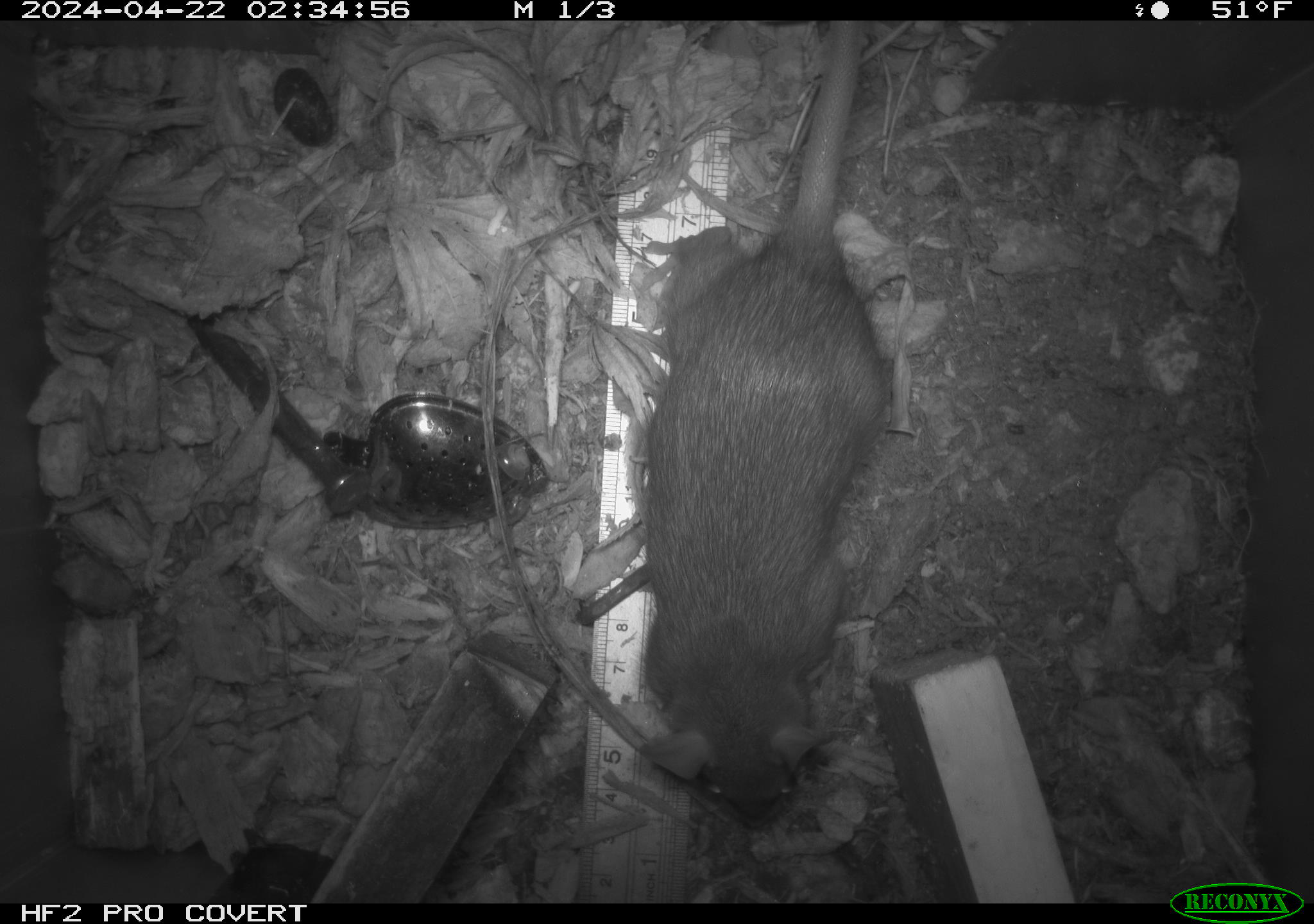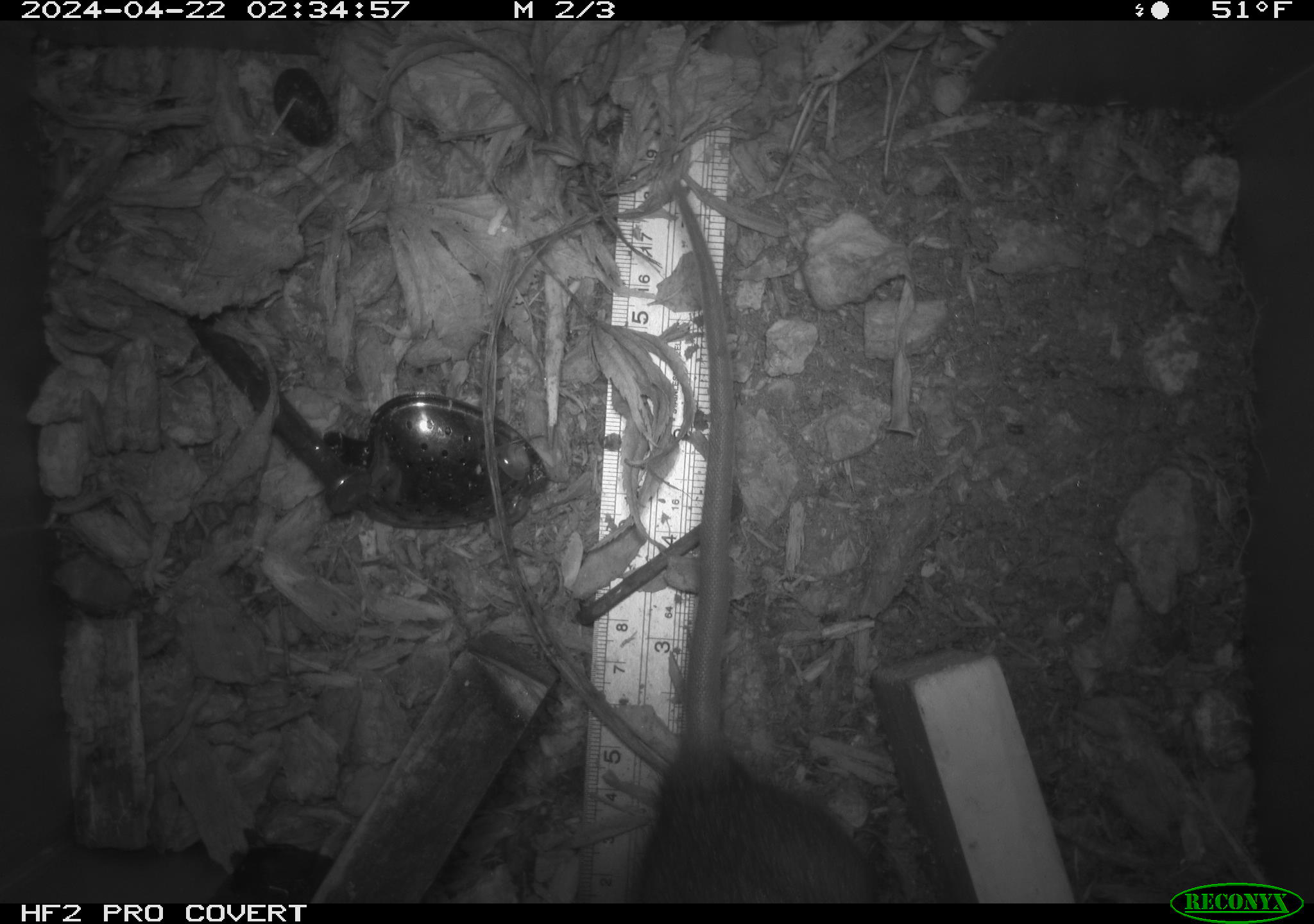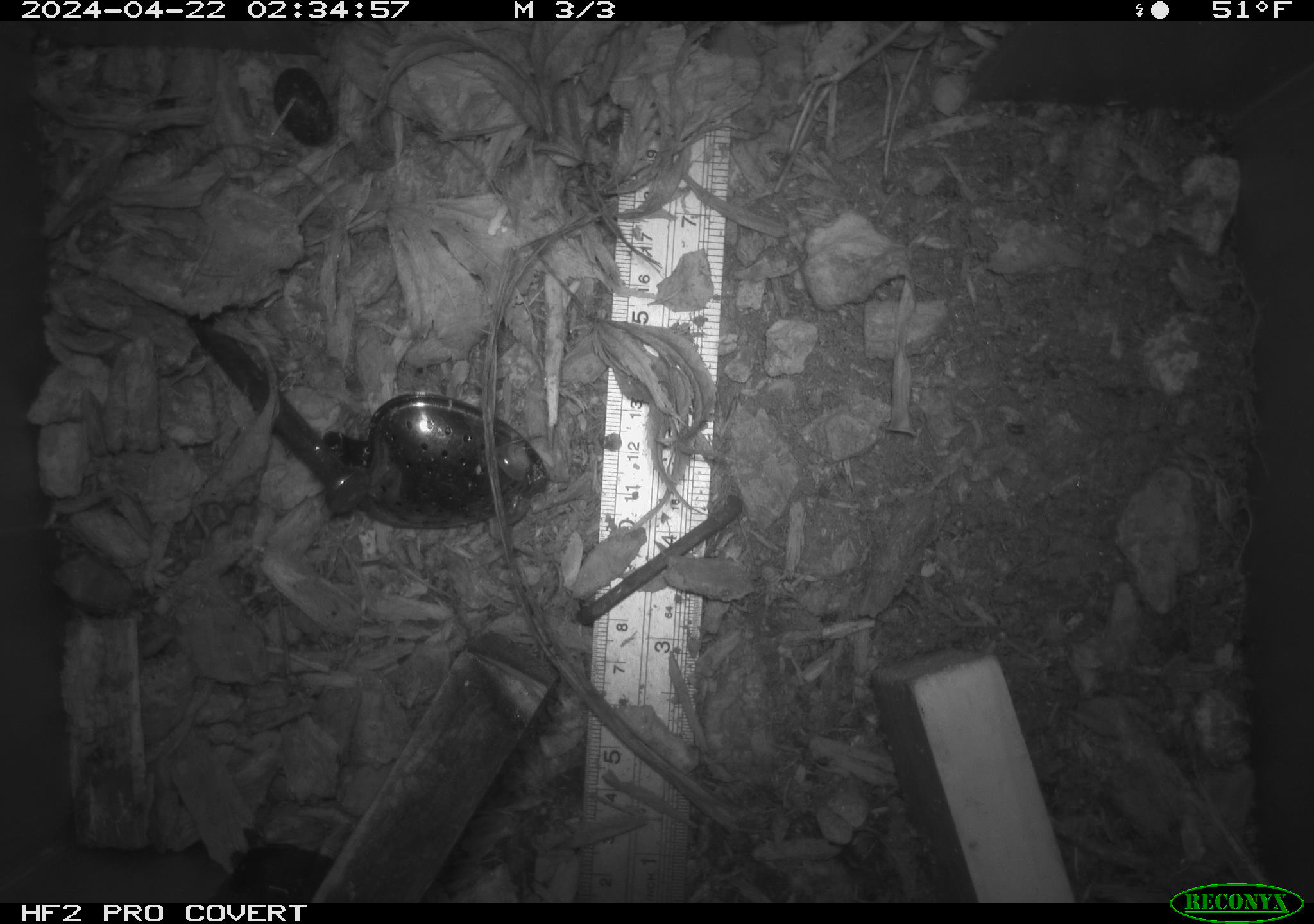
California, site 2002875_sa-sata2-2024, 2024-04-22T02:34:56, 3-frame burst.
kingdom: Animalia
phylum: Chordata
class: Mammalia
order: Rodentia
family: Muridae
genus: Rattus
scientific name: Rattus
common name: rat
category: rattus species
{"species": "rattus species (rat) (Rattus)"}